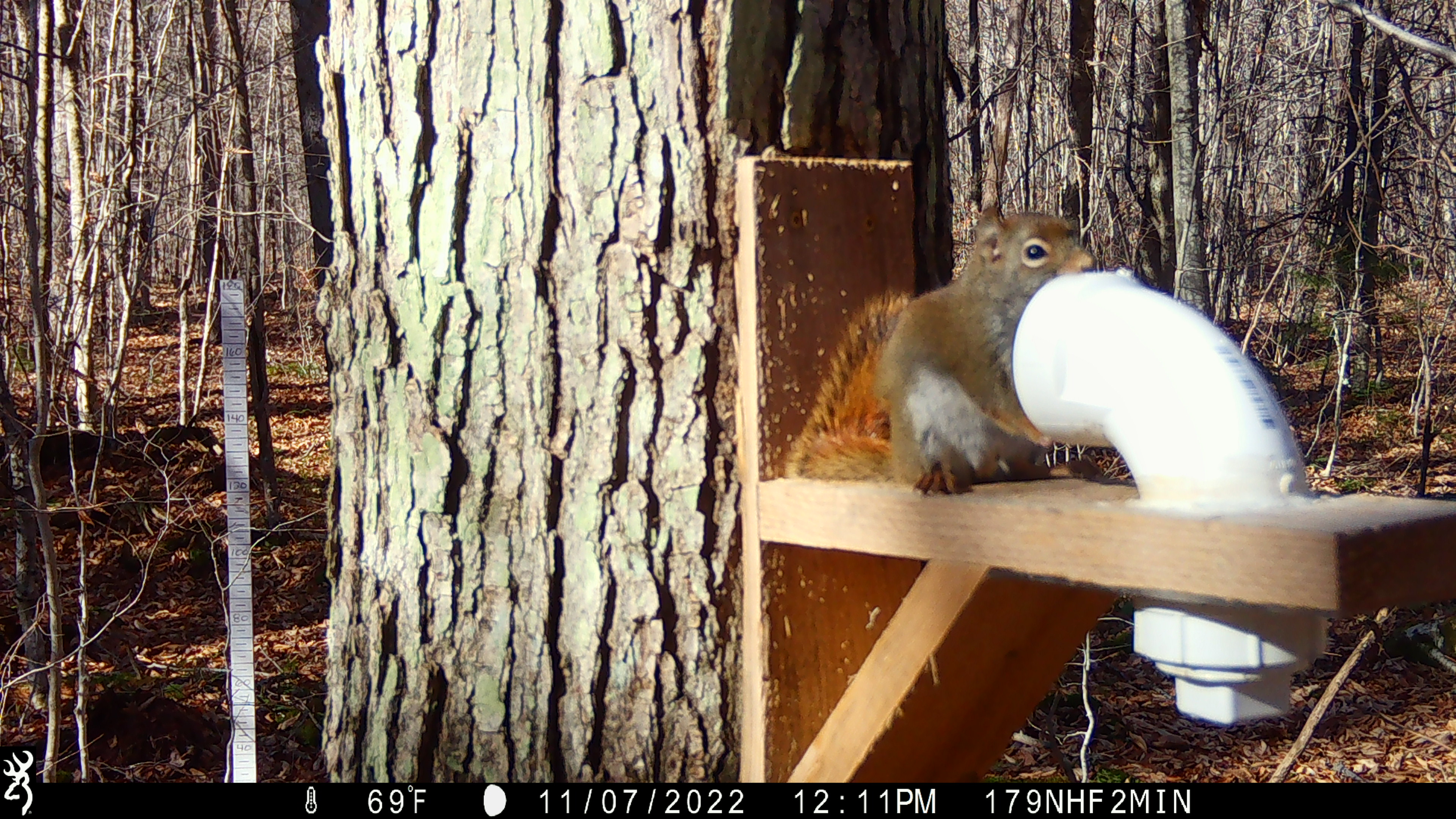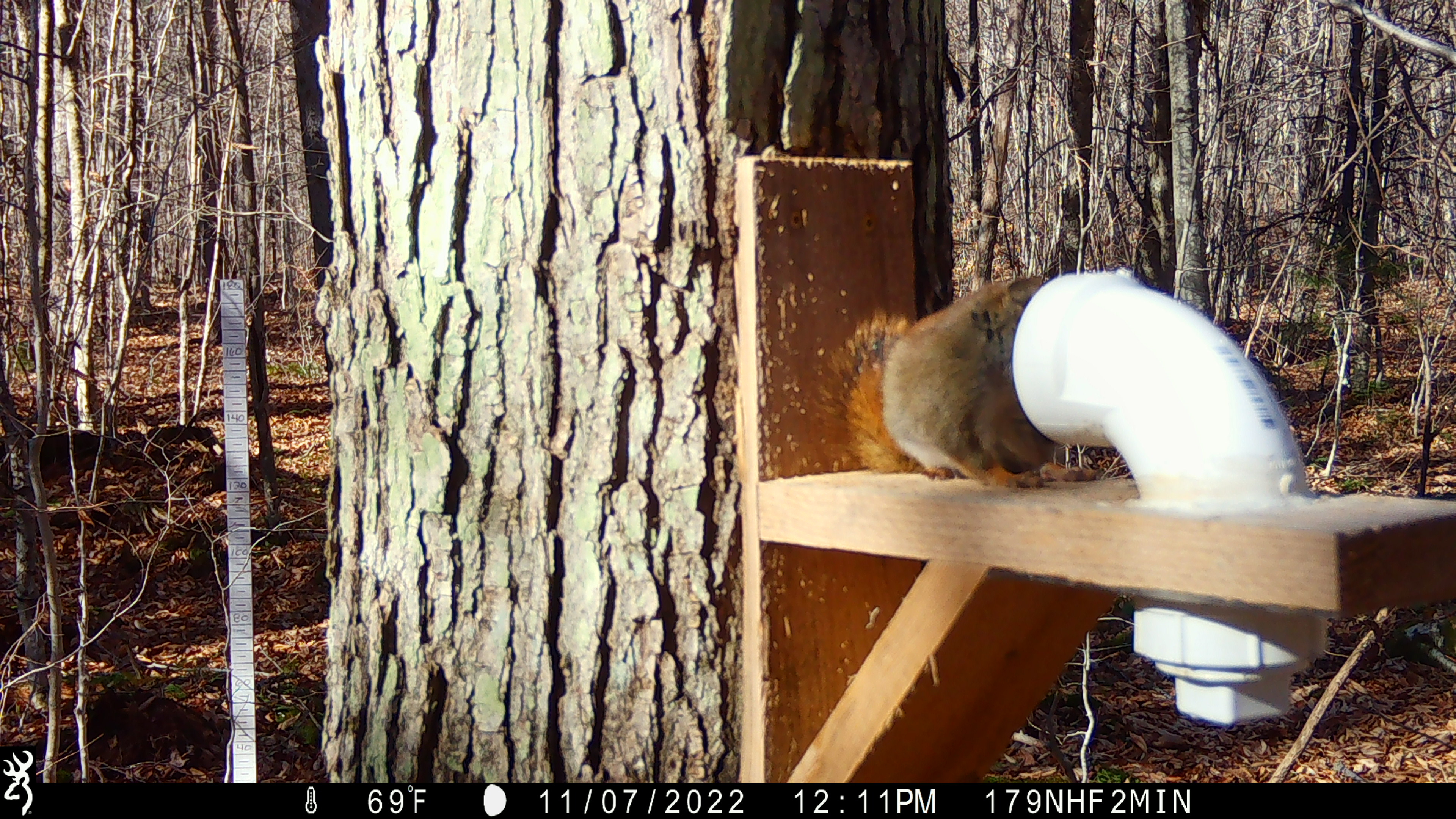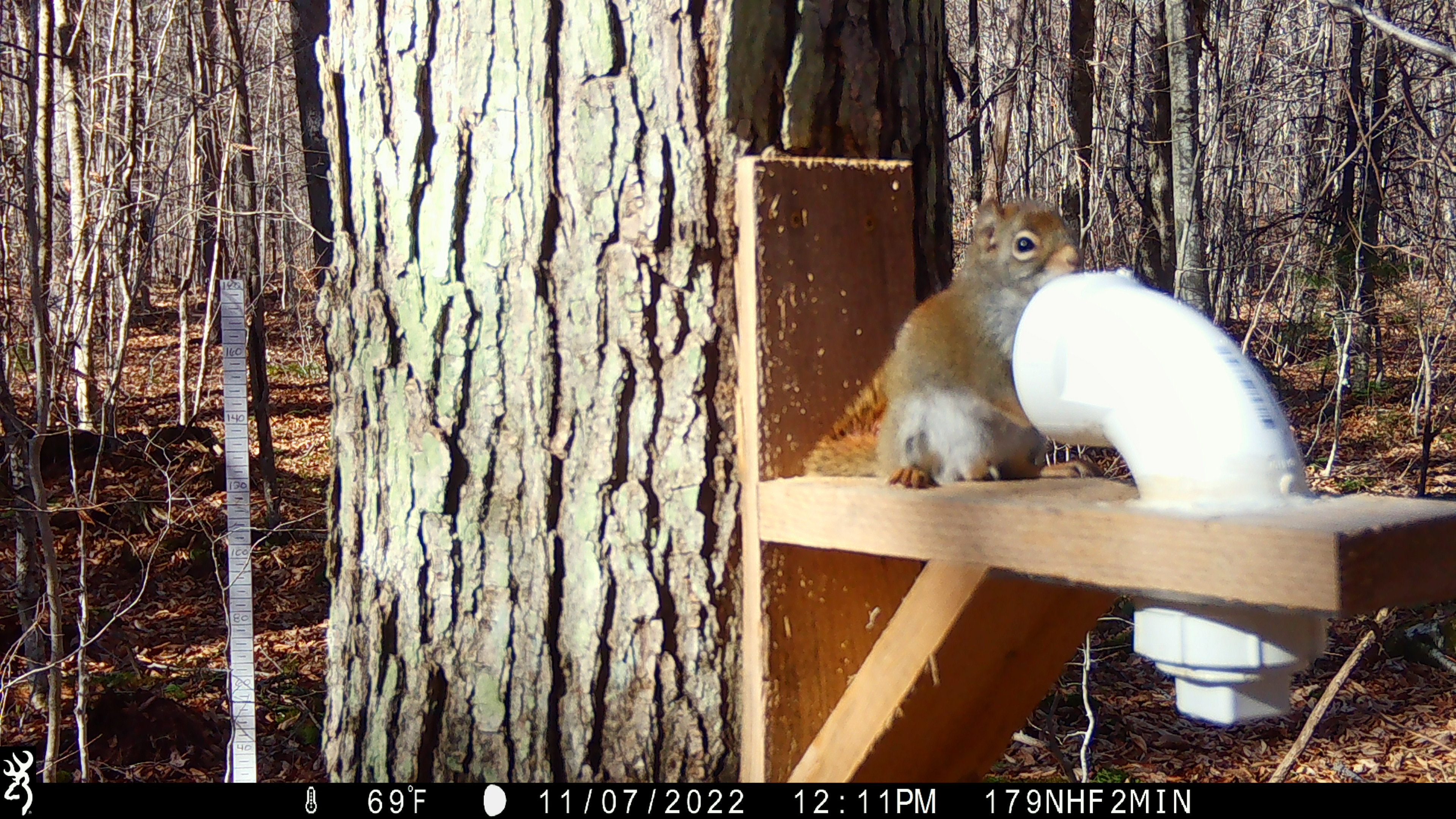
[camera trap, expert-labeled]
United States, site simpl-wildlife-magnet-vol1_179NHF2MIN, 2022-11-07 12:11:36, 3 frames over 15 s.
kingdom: Animalia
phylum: Chordata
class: Mammalia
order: Rodentia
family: Sciuridae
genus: Tamiasciurus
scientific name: Tamiasciurus hudsonicus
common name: red squirrel